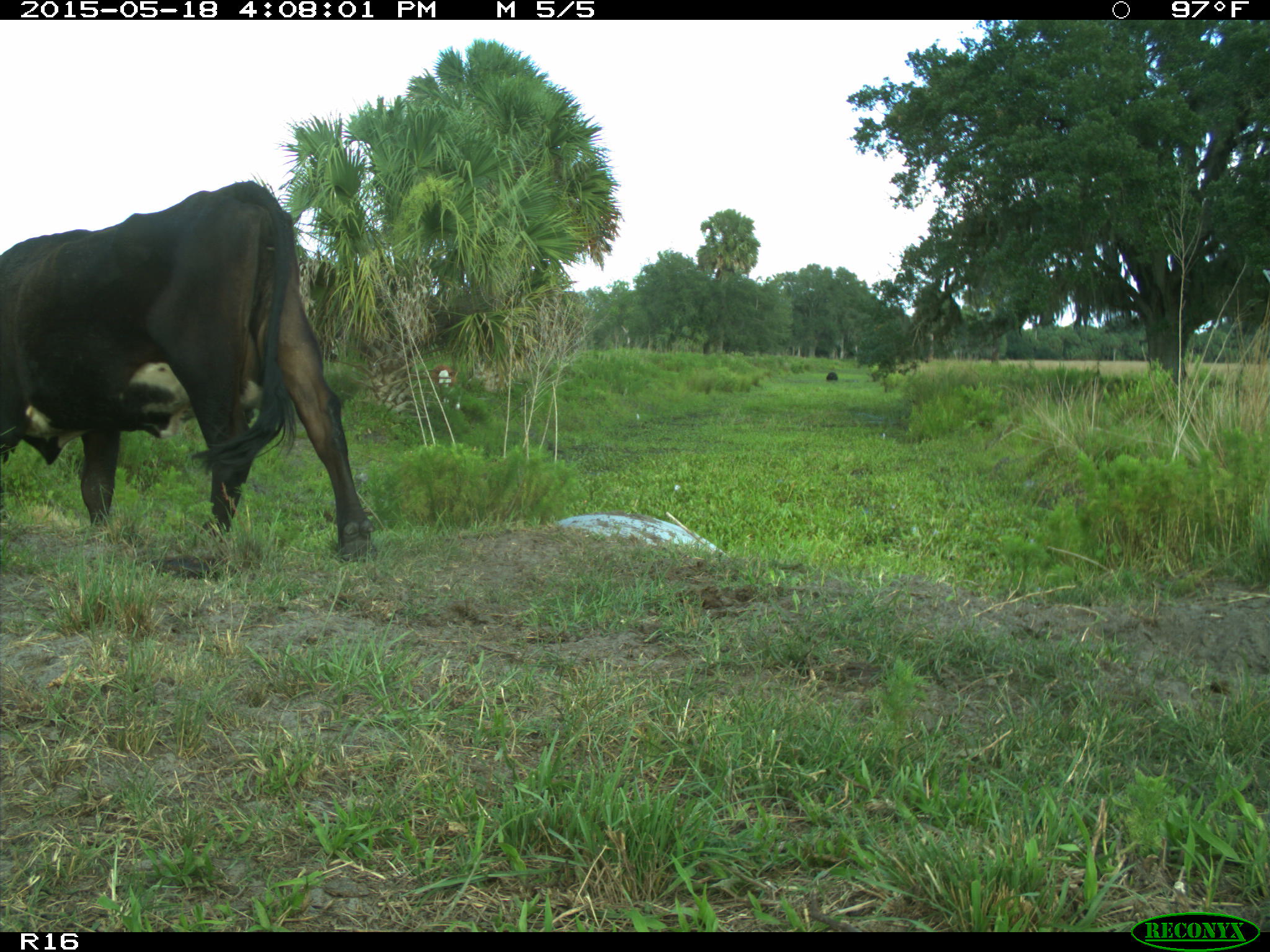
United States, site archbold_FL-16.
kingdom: Animalia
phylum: Chordata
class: Mammalia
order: Artiodactyla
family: Bovidae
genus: Bos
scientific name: Bos taurus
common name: domestic cow